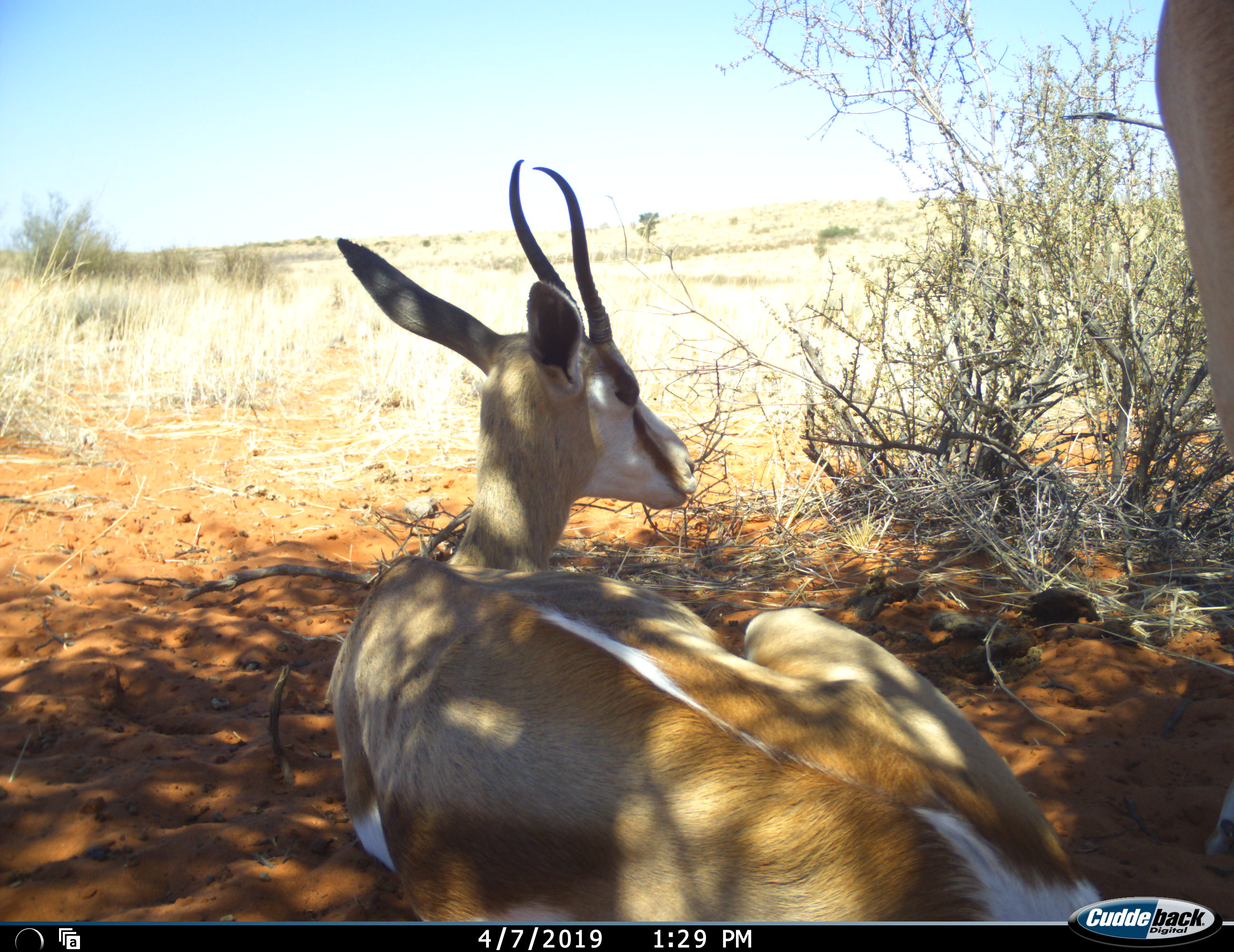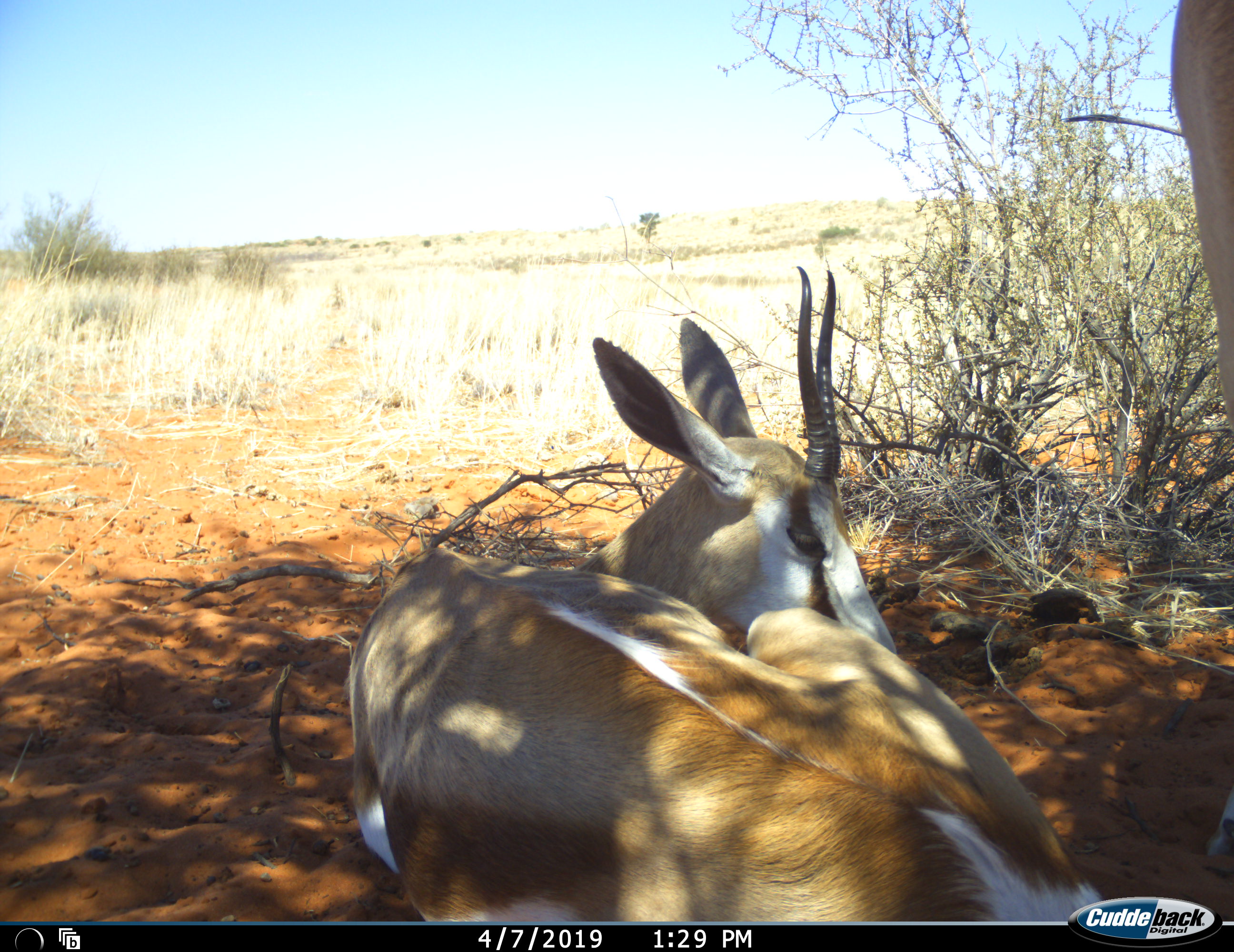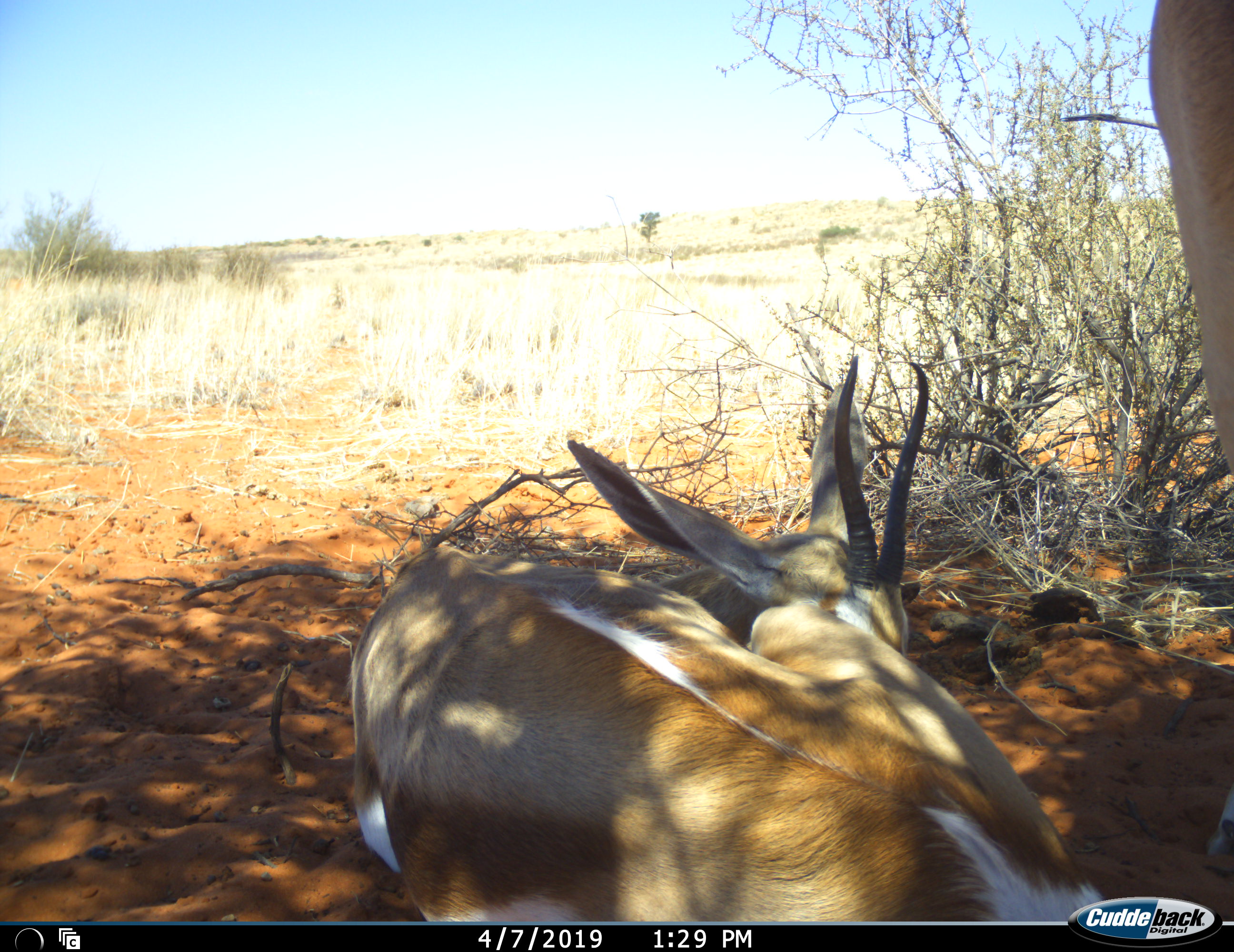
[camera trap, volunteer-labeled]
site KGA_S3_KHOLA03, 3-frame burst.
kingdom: Animalia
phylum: Chordata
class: Mammalia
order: Artiodactyla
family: Bovidae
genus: Antidorcas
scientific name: Antidorcas marsupialis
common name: springbok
Springbok (Antidorcas marsupialis), count 2. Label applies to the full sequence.